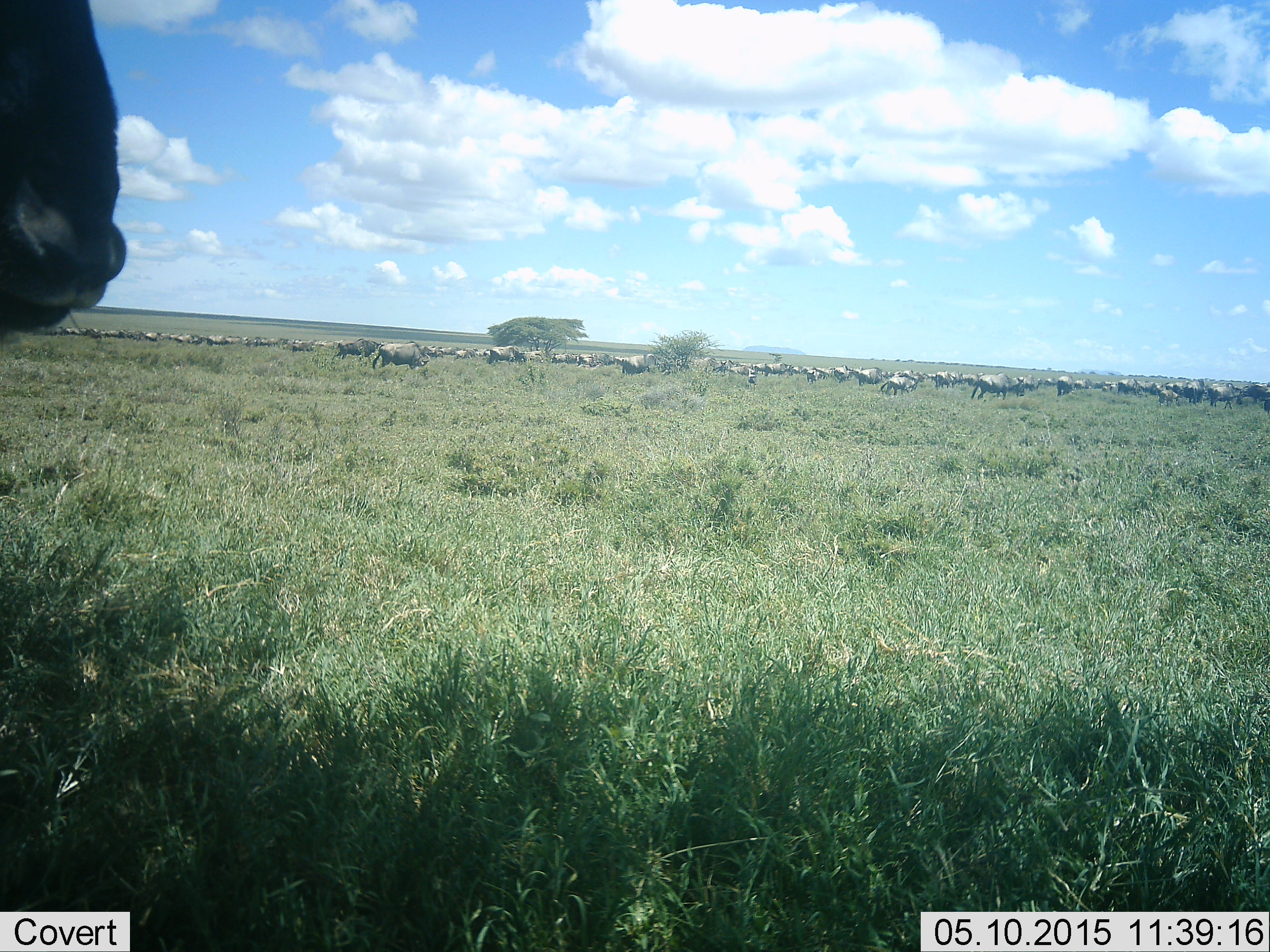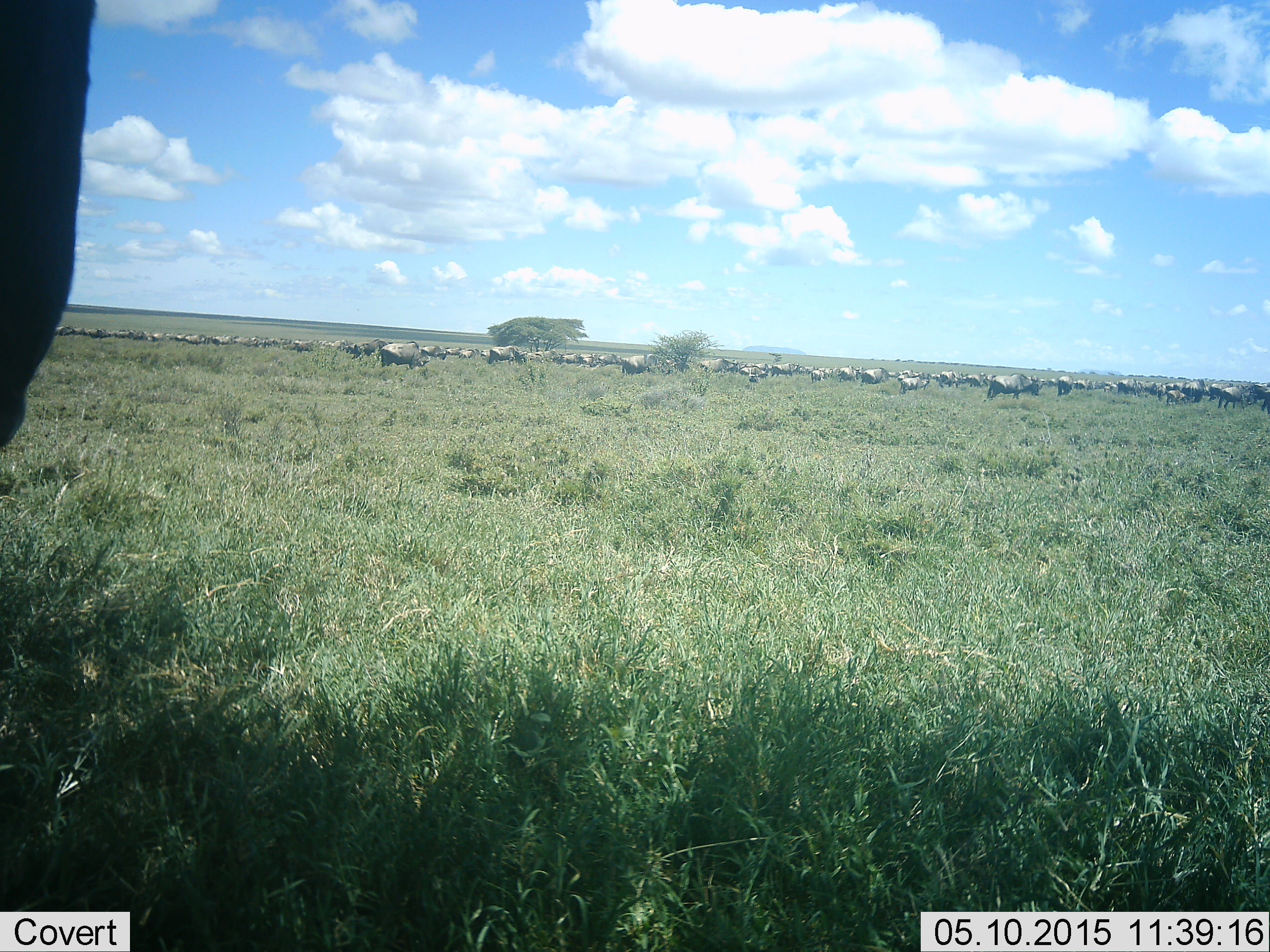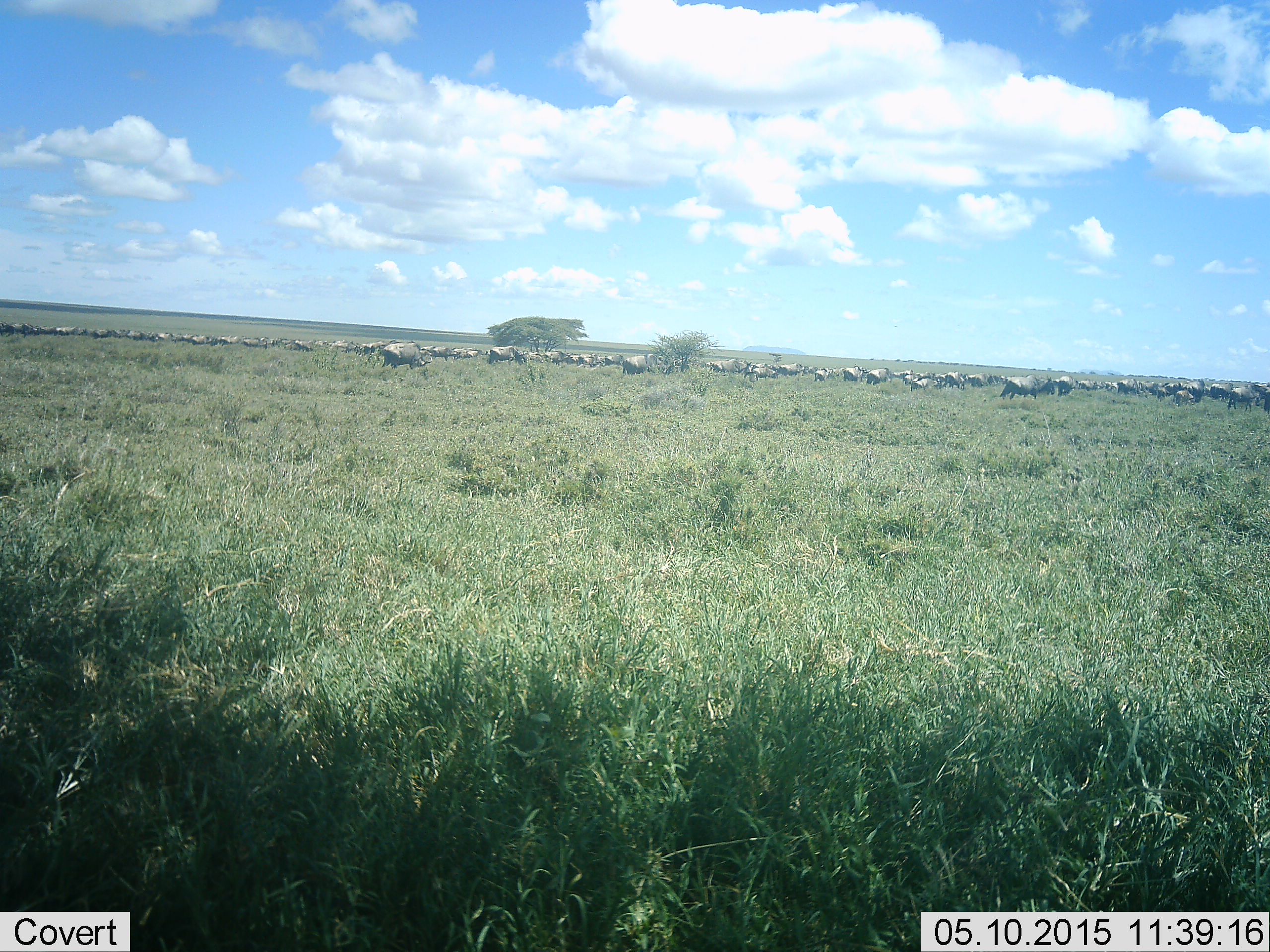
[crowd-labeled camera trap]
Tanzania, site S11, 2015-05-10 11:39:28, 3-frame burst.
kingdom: Animalia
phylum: Chordata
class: Mammalia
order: Artiodactyla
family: Bovidae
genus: Connochaetes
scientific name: Connochaetes taurinus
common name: blue wildebeest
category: wildebeest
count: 51+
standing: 50%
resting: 10%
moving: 100%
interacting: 0%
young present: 20%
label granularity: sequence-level